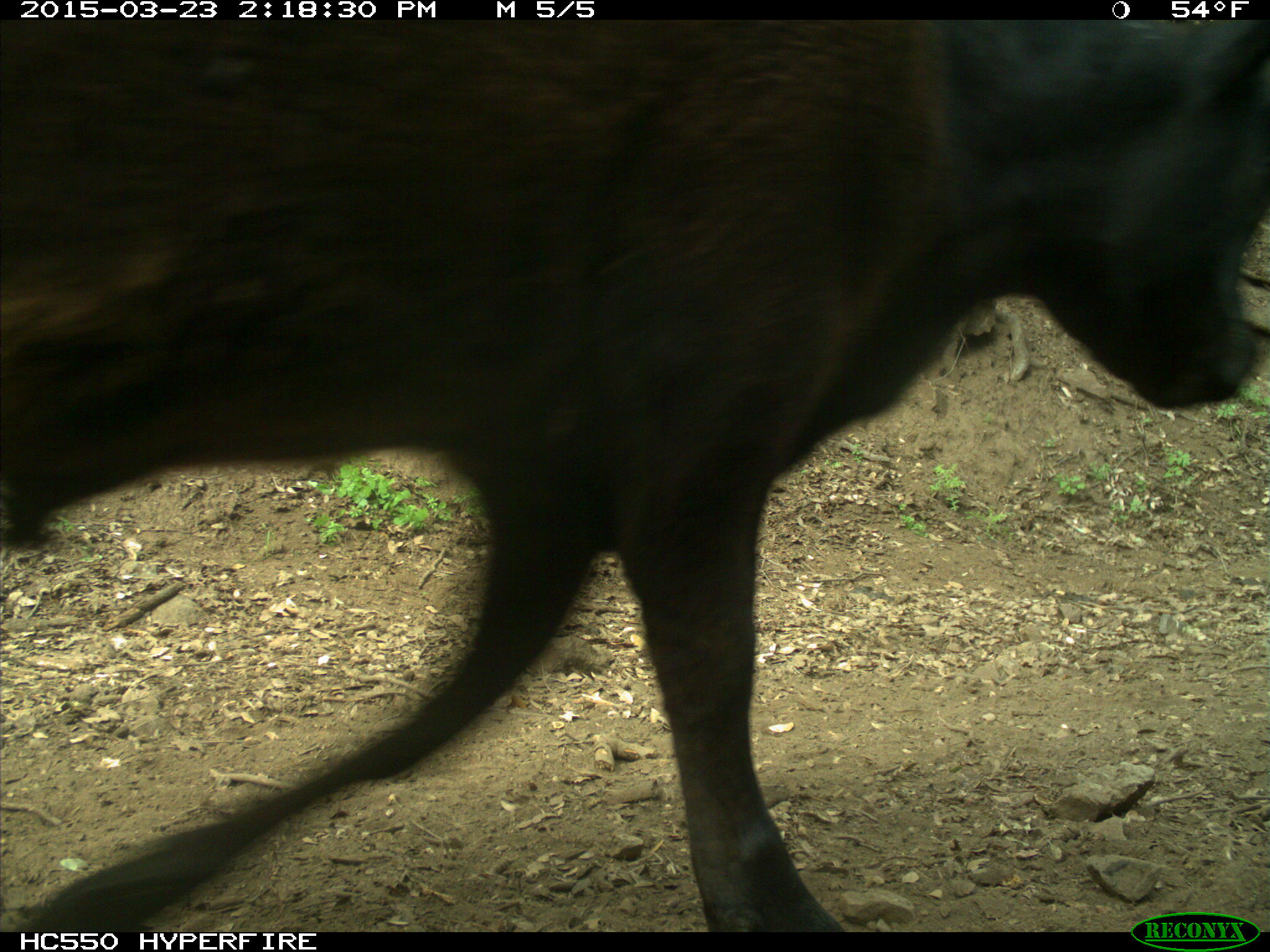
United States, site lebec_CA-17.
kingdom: Animalia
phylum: Chordata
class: Mammalia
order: Artiodactyla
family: Bovidae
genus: Bos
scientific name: Bos taurus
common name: domestic cow